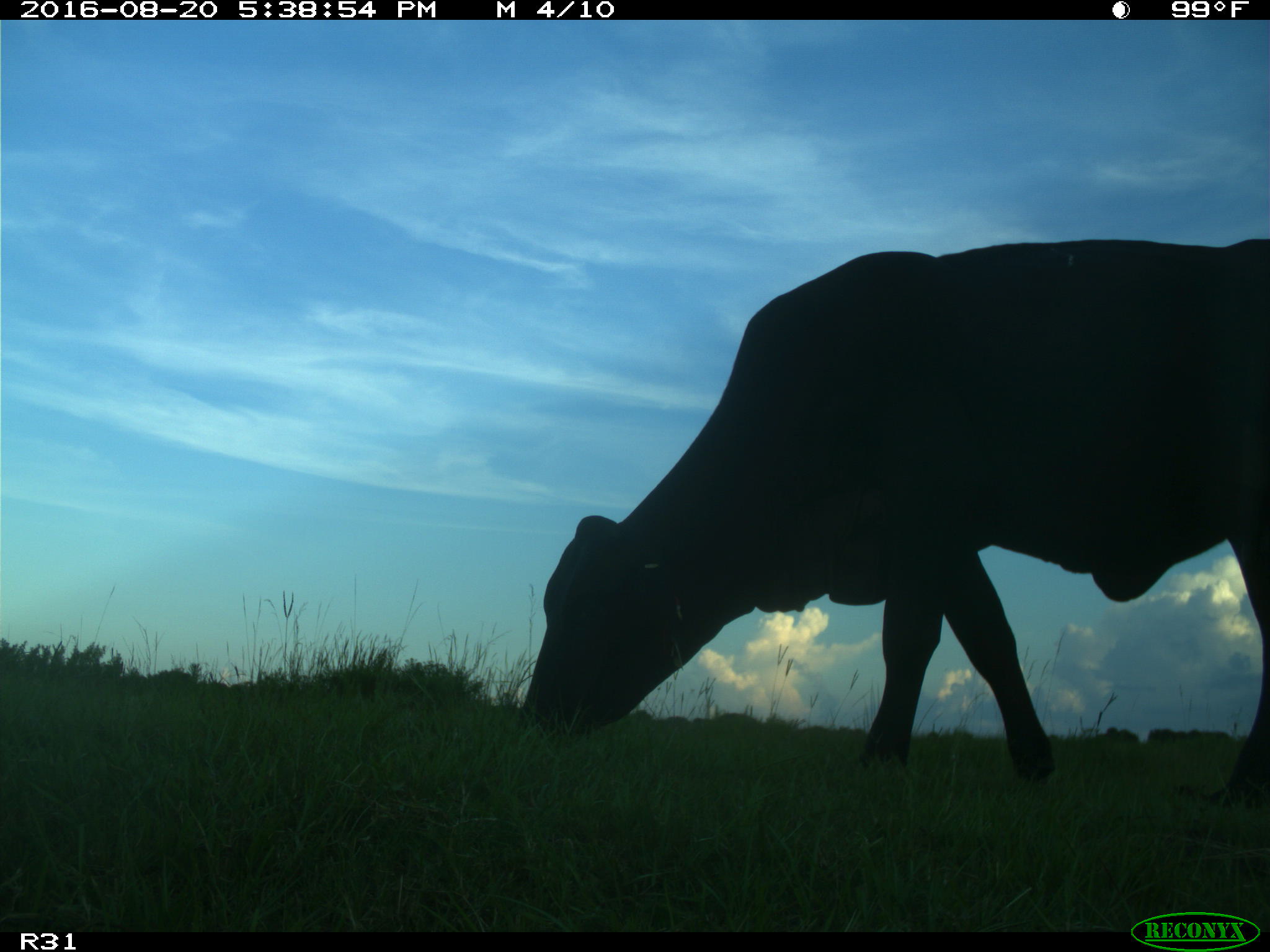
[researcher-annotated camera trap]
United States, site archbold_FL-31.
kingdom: Animalia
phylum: Chordata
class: Mammalia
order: Artiodactyla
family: Bovidae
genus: Bos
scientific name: Bos taurus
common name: domestic cow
Bos taurus (domestic cow).